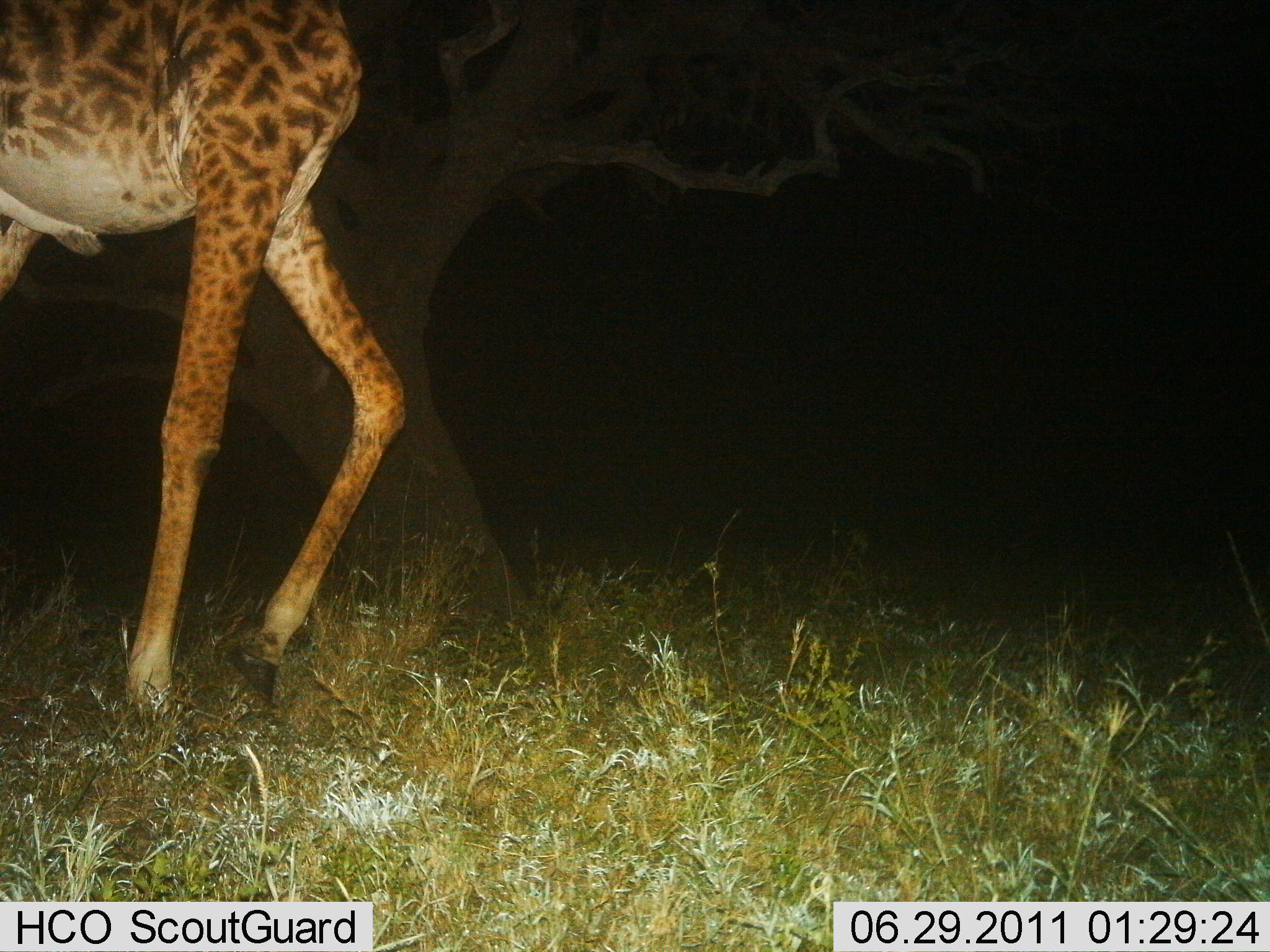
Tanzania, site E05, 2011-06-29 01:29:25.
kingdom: Animalia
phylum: Chordata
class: Mammalia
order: Artiodactyla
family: Giraffidae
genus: Giraffa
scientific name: Giraffa camelopardalis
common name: giraffe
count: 1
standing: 20%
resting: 0%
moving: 80%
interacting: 0%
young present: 0%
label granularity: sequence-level